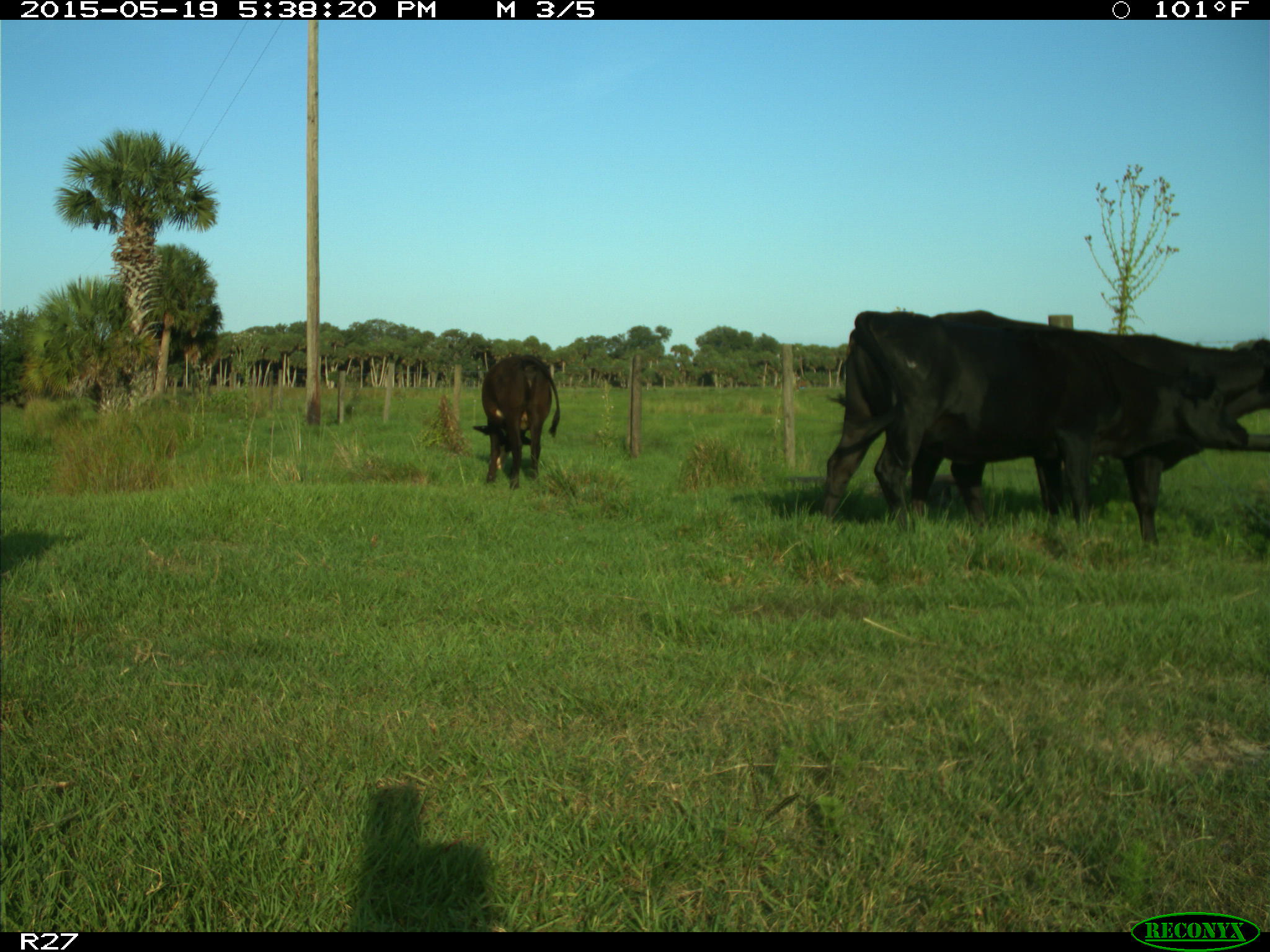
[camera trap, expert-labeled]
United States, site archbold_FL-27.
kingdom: Animalia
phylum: Chordata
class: Mammalia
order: Artiodactyla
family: Bovidae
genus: Bos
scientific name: Bos taurus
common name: domestic cow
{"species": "Bos taurus (domestic cow)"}